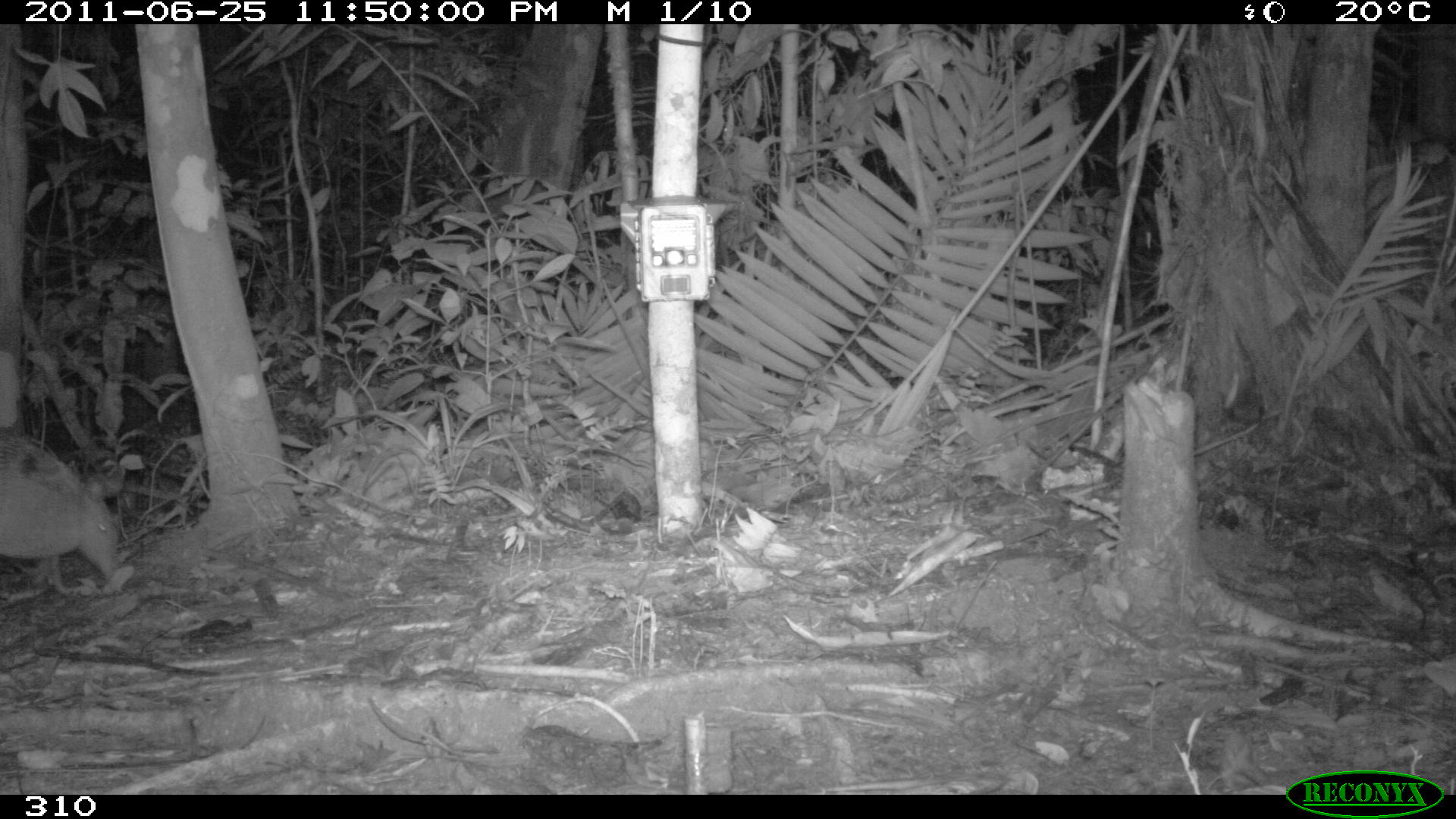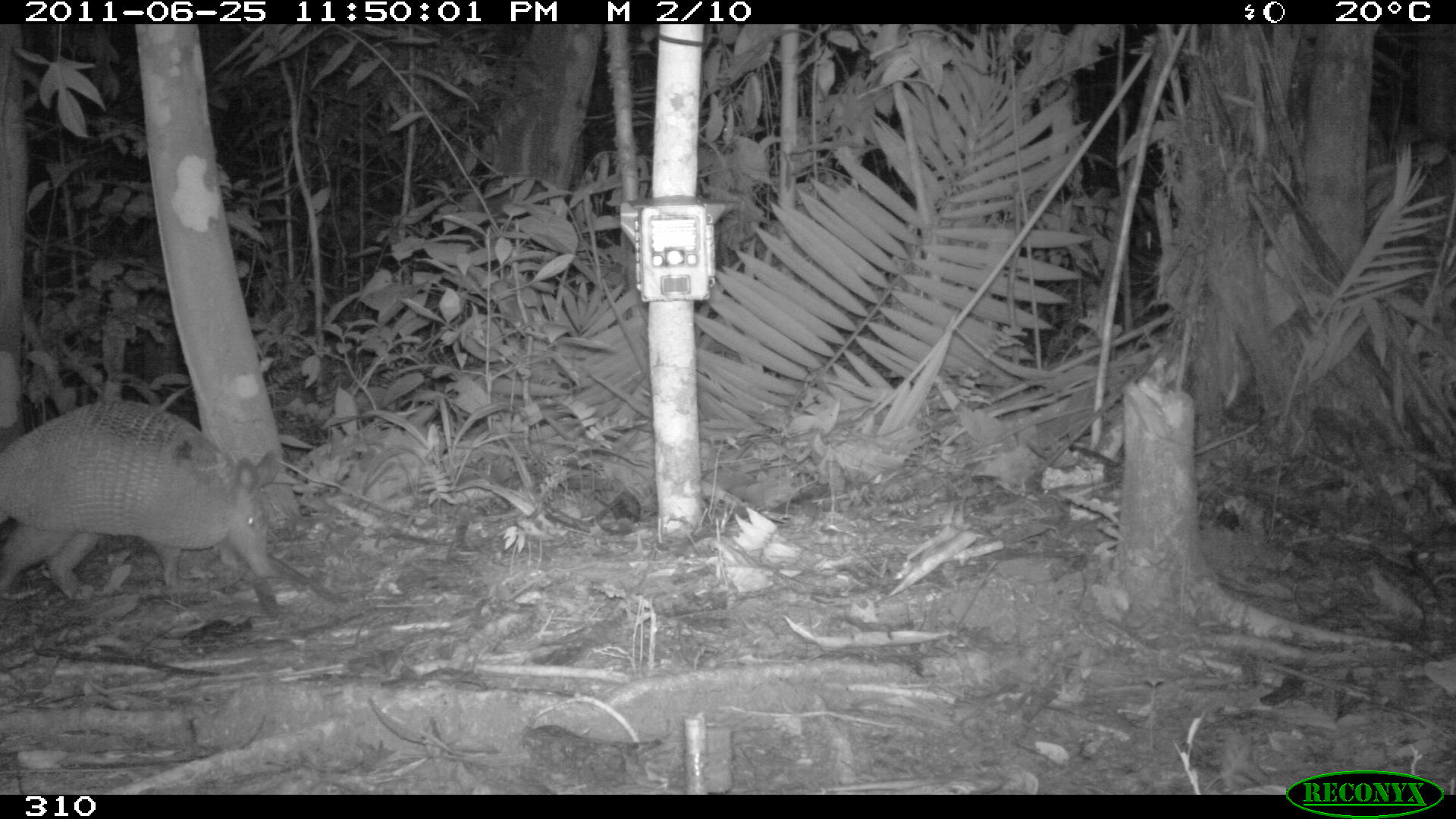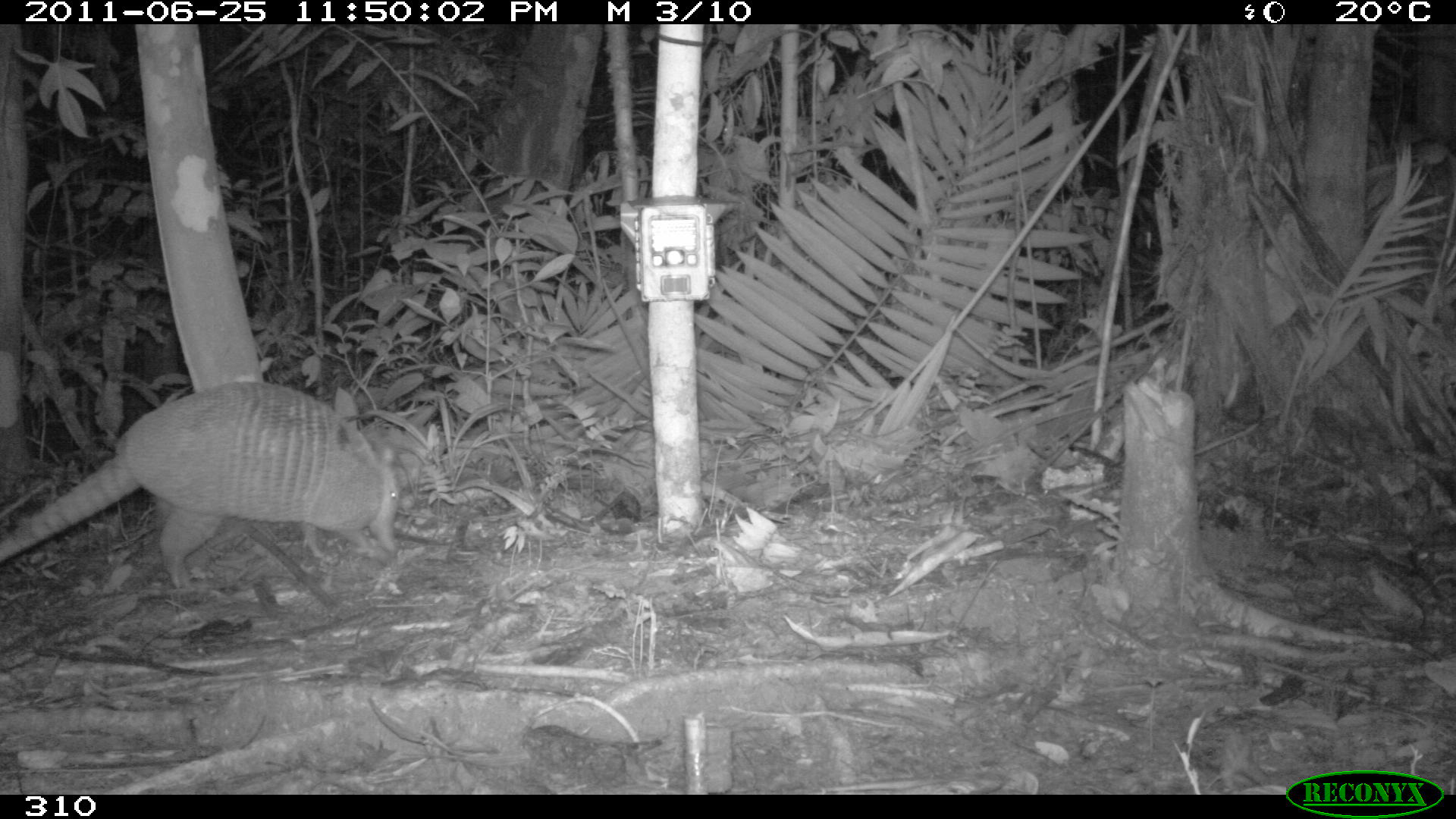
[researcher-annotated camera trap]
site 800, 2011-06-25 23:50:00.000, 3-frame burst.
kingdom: Animalia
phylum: Chordata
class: Mammalia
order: Cingulata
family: Dasypodidae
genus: Dasypus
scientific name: Dasypus novemcinctus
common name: nine-banded armadillo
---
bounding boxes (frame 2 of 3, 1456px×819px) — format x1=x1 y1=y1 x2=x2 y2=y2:
dasypus novemcinctus: x1=0 y1=397 x2=279 y2=597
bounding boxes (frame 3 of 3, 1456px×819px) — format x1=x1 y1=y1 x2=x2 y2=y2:
dasypus novemcinctus: x1=0 y1=381 x2=399 y2=584